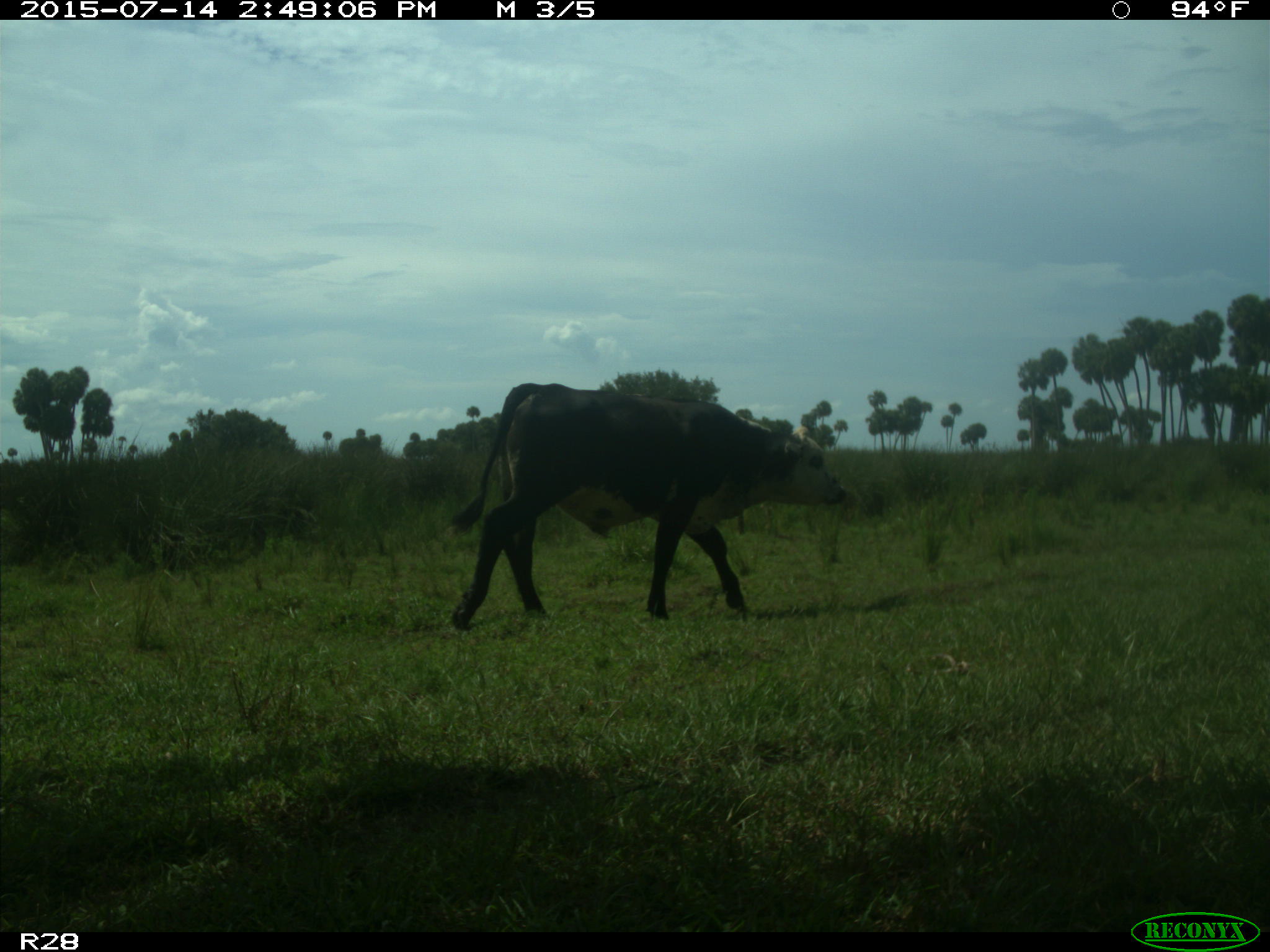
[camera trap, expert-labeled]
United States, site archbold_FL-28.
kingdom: Animalia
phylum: Chordata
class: Mammalia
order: Artiodactyla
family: Bovidae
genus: Bos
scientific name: Bos taurus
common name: domestic cow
Bos taurus (domestic cow).